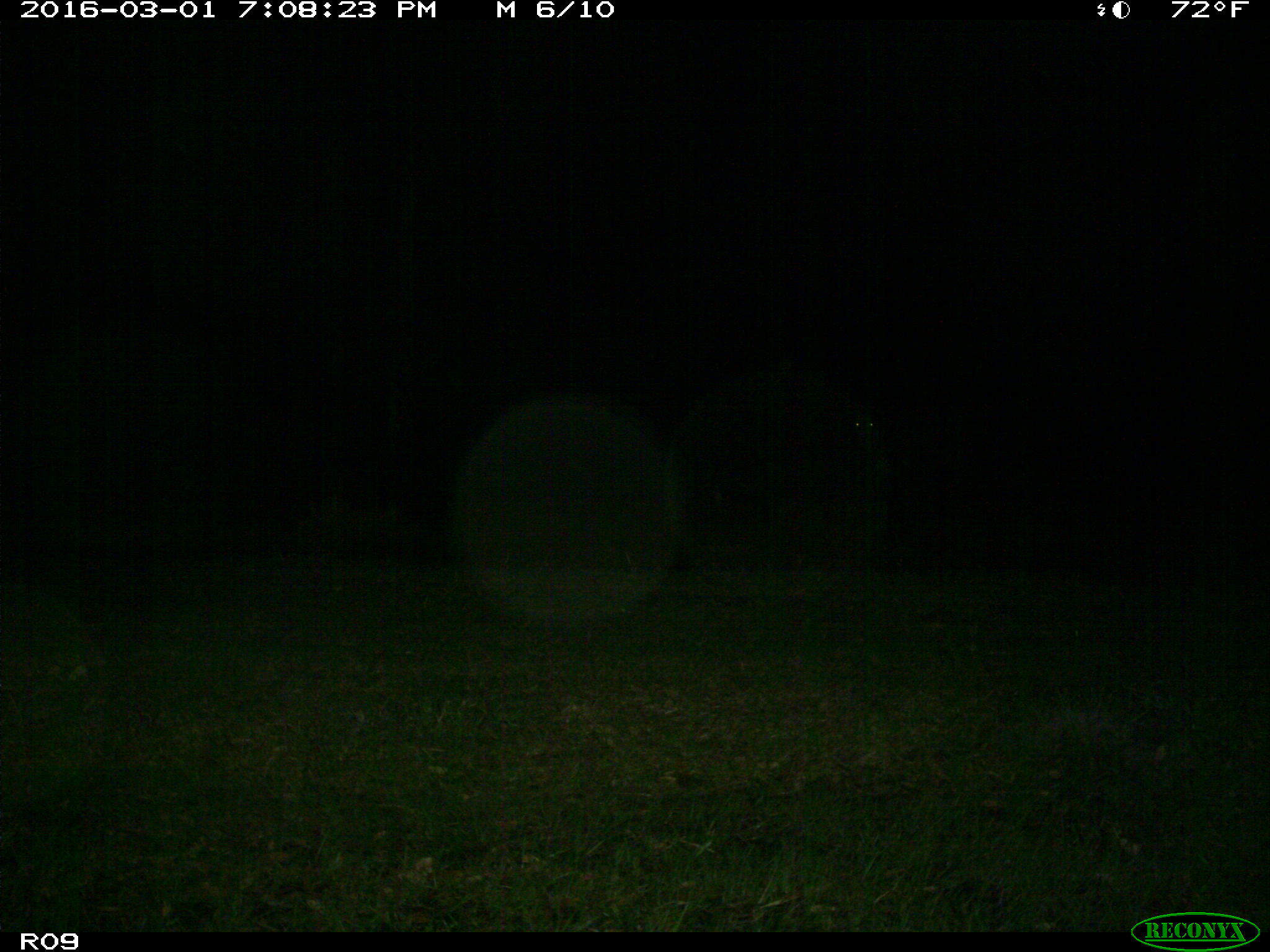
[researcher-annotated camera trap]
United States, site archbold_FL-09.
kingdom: Animalia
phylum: Chordata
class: Mammalia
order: Artiodactyla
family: Bovidae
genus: Bos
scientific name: Bos taurus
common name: domestic cow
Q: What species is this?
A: Bos taurus (domestic cow).